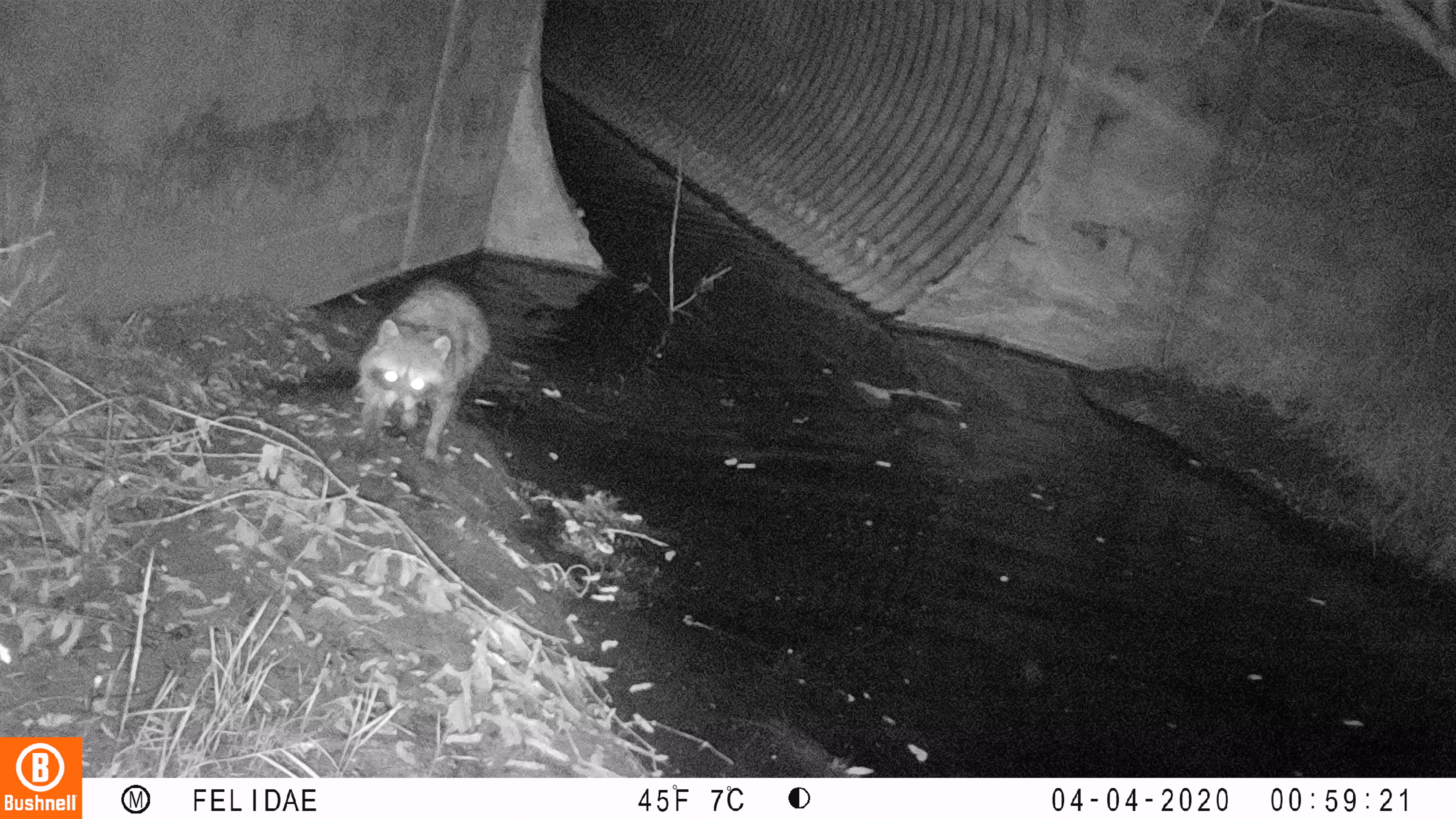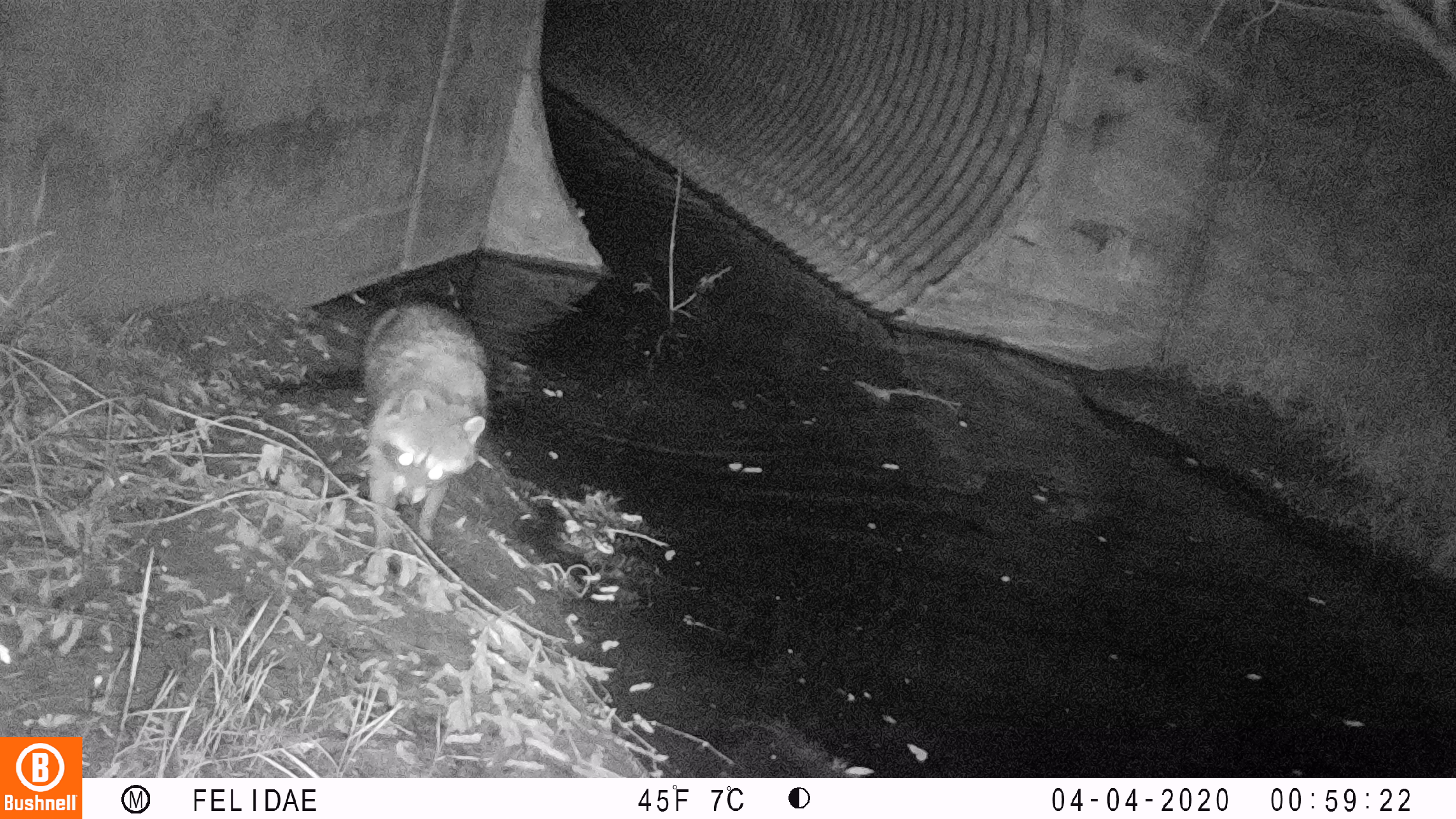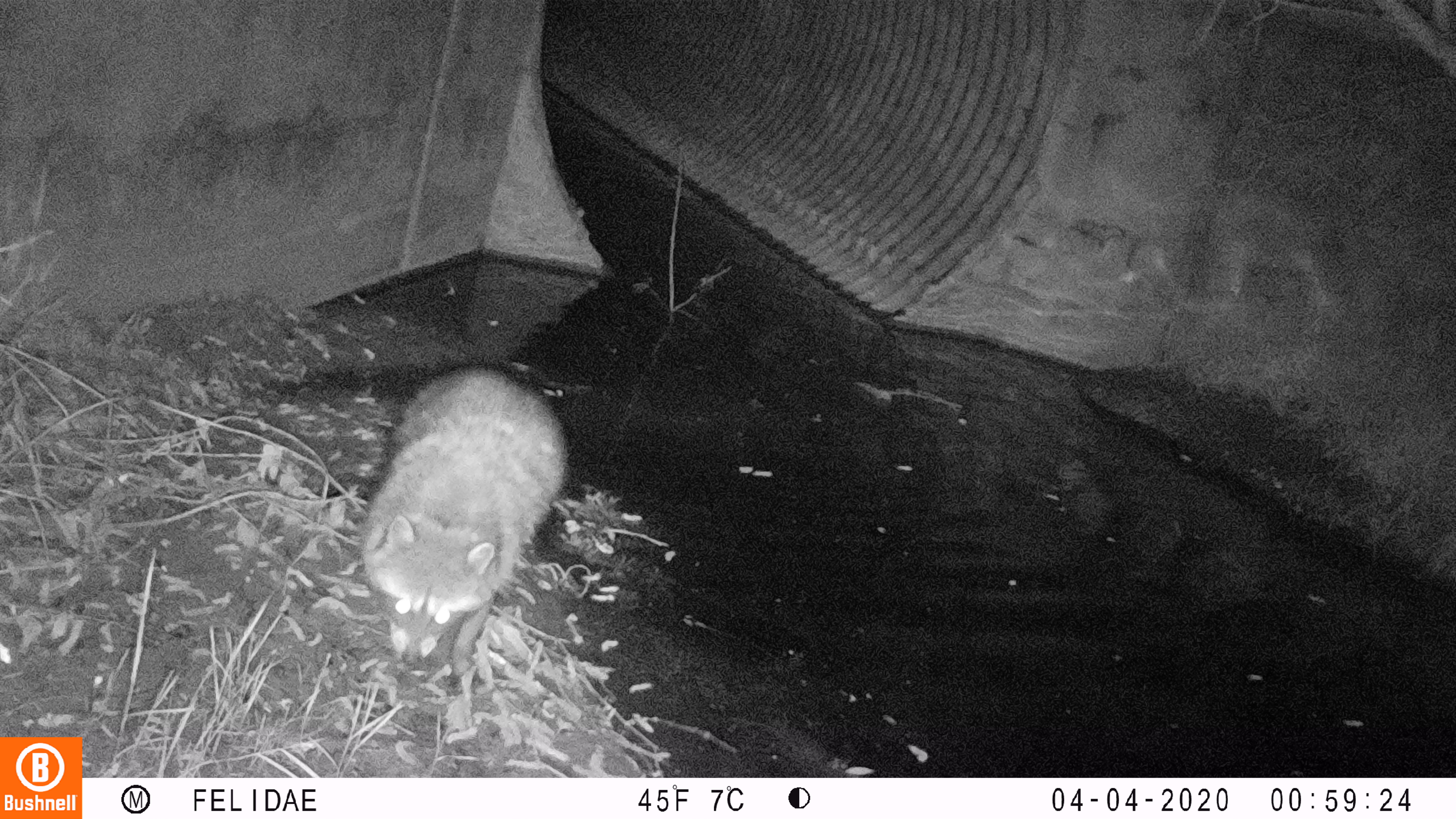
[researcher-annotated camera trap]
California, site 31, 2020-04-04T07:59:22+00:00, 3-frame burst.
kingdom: Animalia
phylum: Chordata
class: Mammalia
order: Carnivora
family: Procyonidae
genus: Procyon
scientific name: Procyon lotor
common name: raccoon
Raccoon (Procyon lotor).